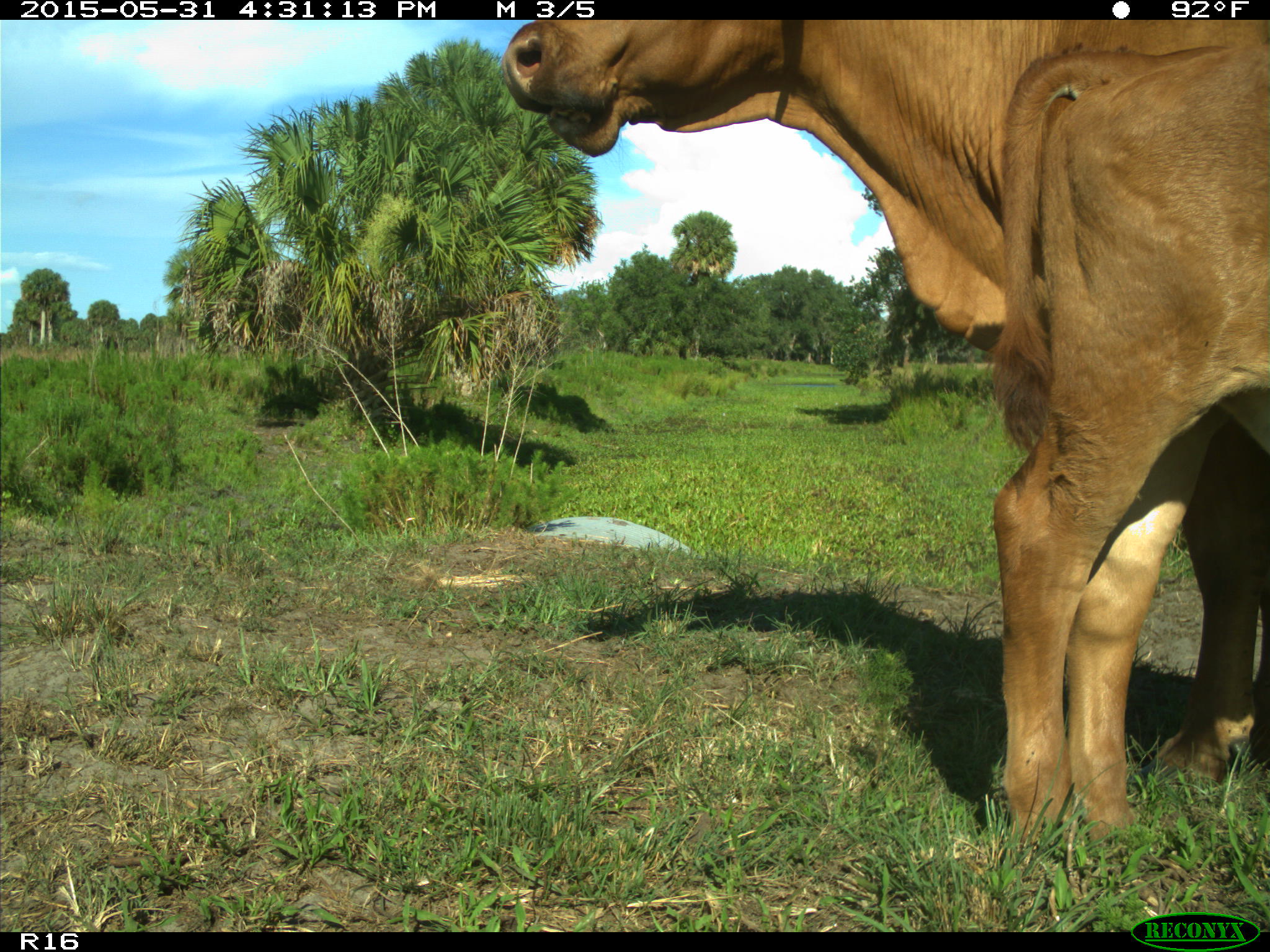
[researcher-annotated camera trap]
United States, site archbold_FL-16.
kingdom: Animalia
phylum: Chordata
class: Mammalia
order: Artiodactyla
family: Bovidae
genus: Bos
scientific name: Bos taurus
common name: domestic cow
Bos taurus (domestic cow).